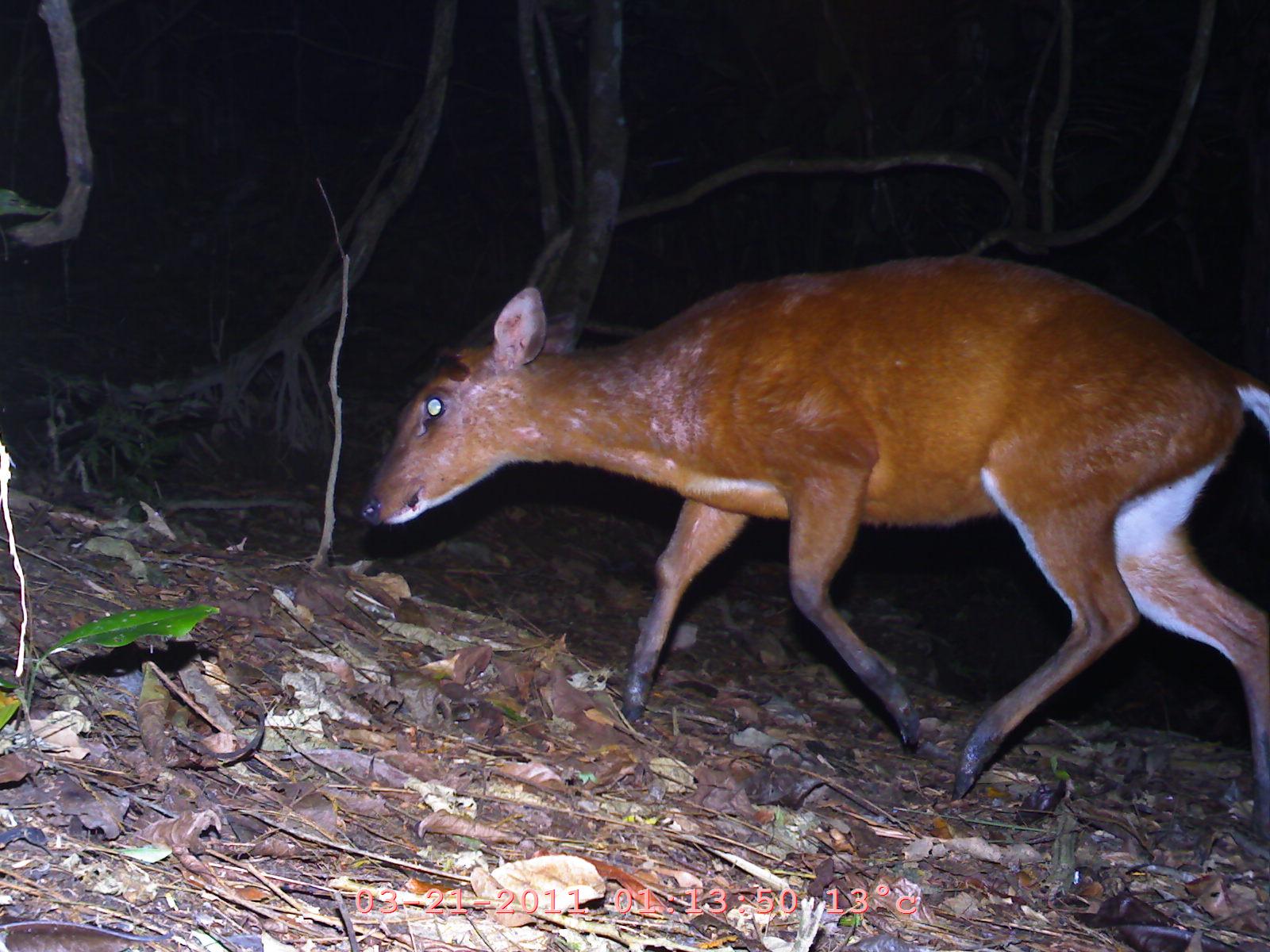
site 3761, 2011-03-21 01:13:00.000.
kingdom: Animalia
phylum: Chordata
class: Mammalia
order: Artiodactyla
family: Cervidae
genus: Muntiacus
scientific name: Muntiacus muntjak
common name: southern red muntjac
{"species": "Muntiacus muntjak (southern red muntjac)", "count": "1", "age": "adult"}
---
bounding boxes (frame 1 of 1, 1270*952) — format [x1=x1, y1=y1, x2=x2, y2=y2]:
muntiacus muntjak: [x1=361, y1=257, x2=1270, y2=806]